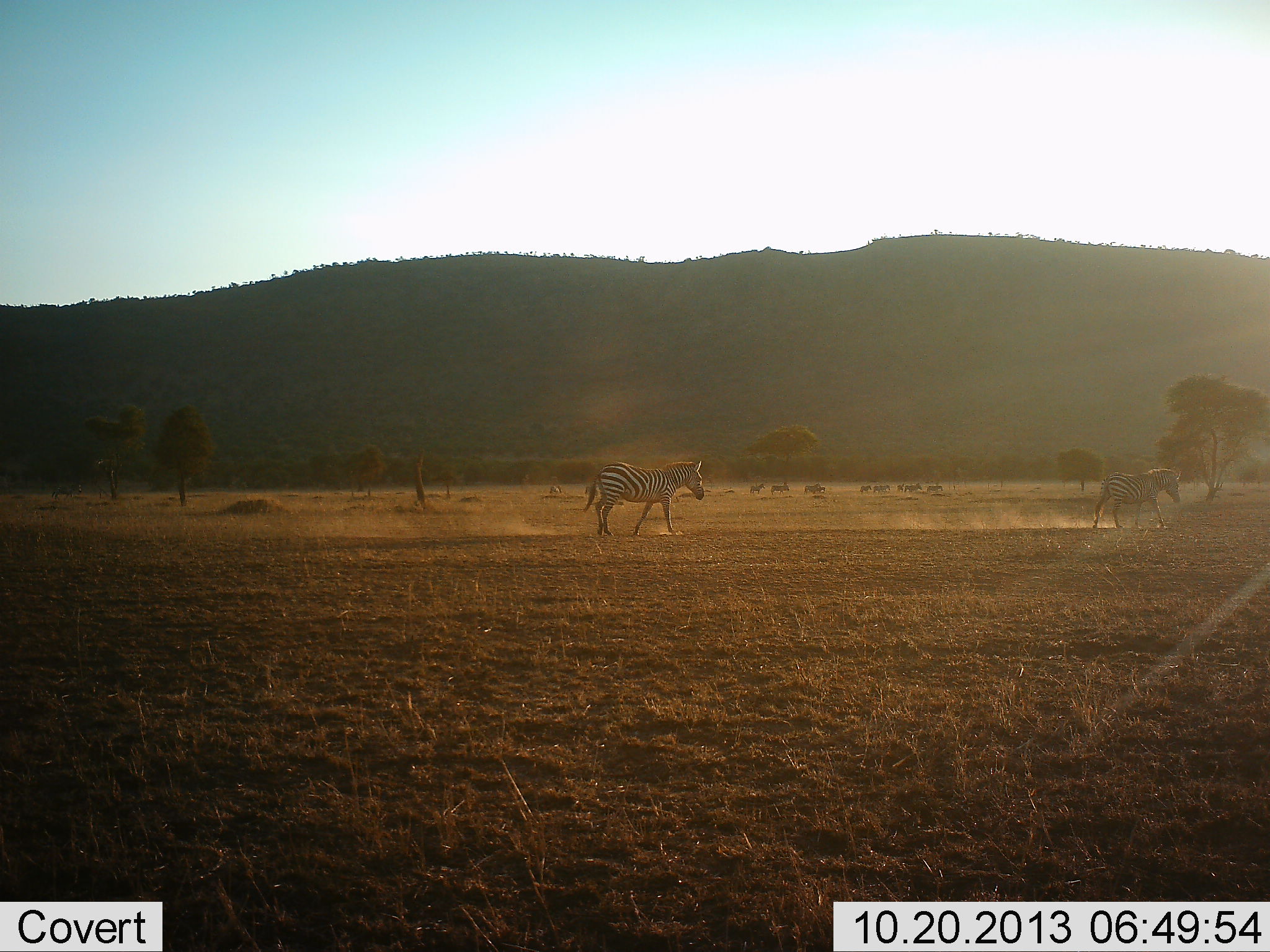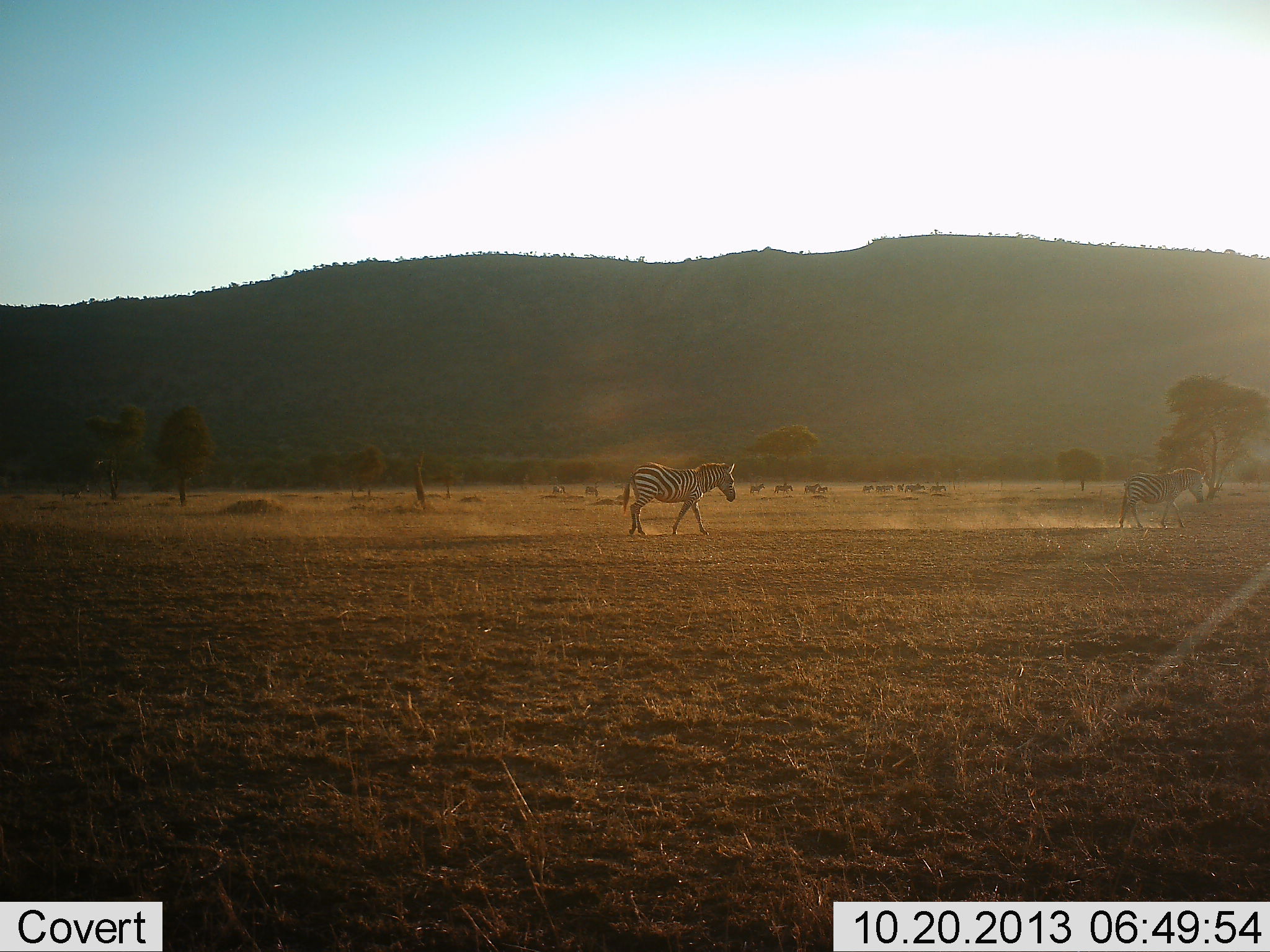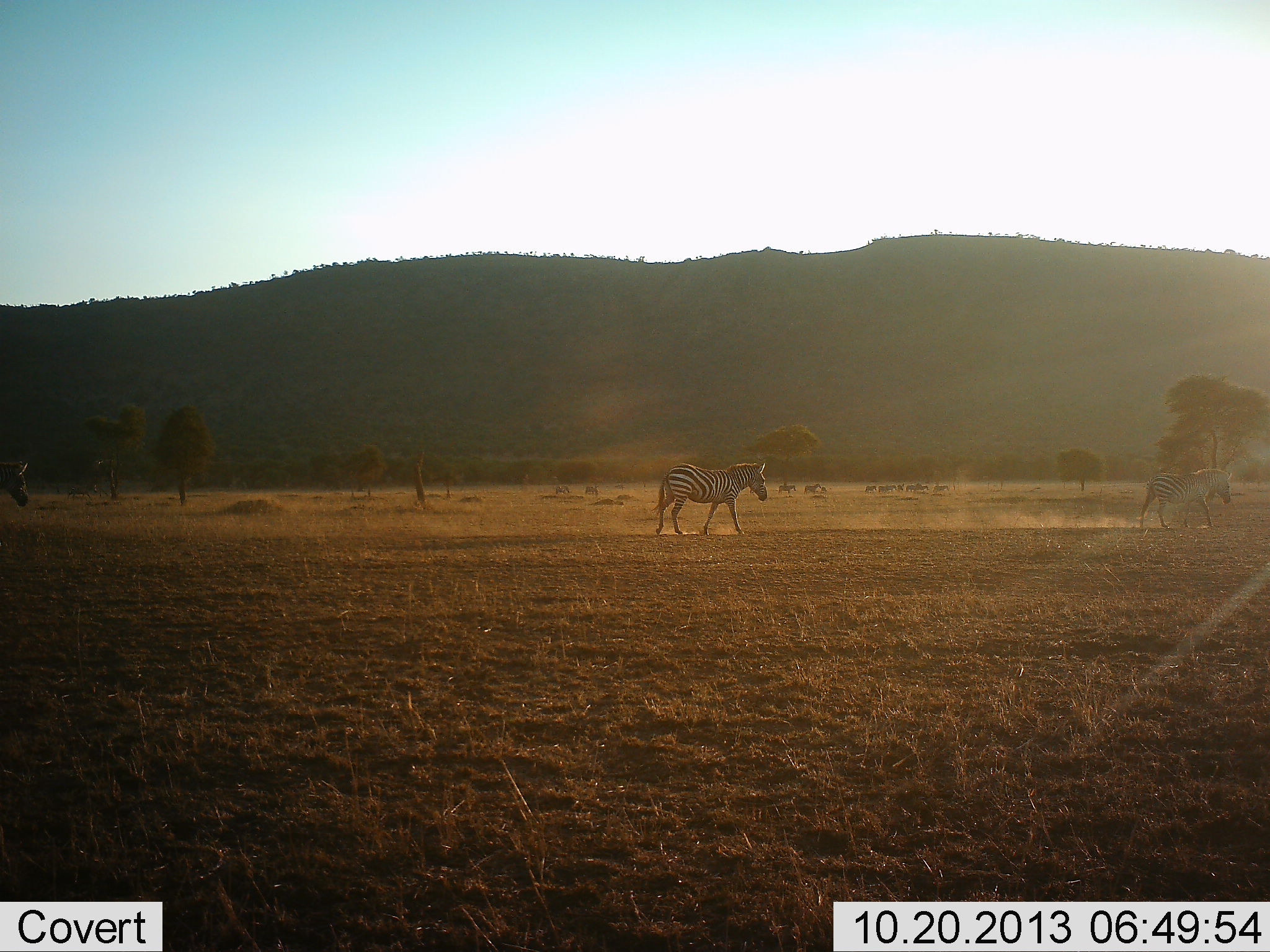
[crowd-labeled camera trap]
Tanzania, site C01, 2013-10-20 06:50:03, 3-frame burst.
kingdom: Animalia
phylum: Chordata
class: Mammalia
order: Perissodactyla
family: Equidae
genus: Equus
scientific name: Equus quagga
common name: plains zebra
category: zebra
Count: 3.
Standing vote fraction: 0%.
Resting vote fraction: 0%.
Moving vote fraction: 100%.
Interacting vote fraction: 0%.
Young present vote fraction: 0%.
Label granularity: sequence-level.